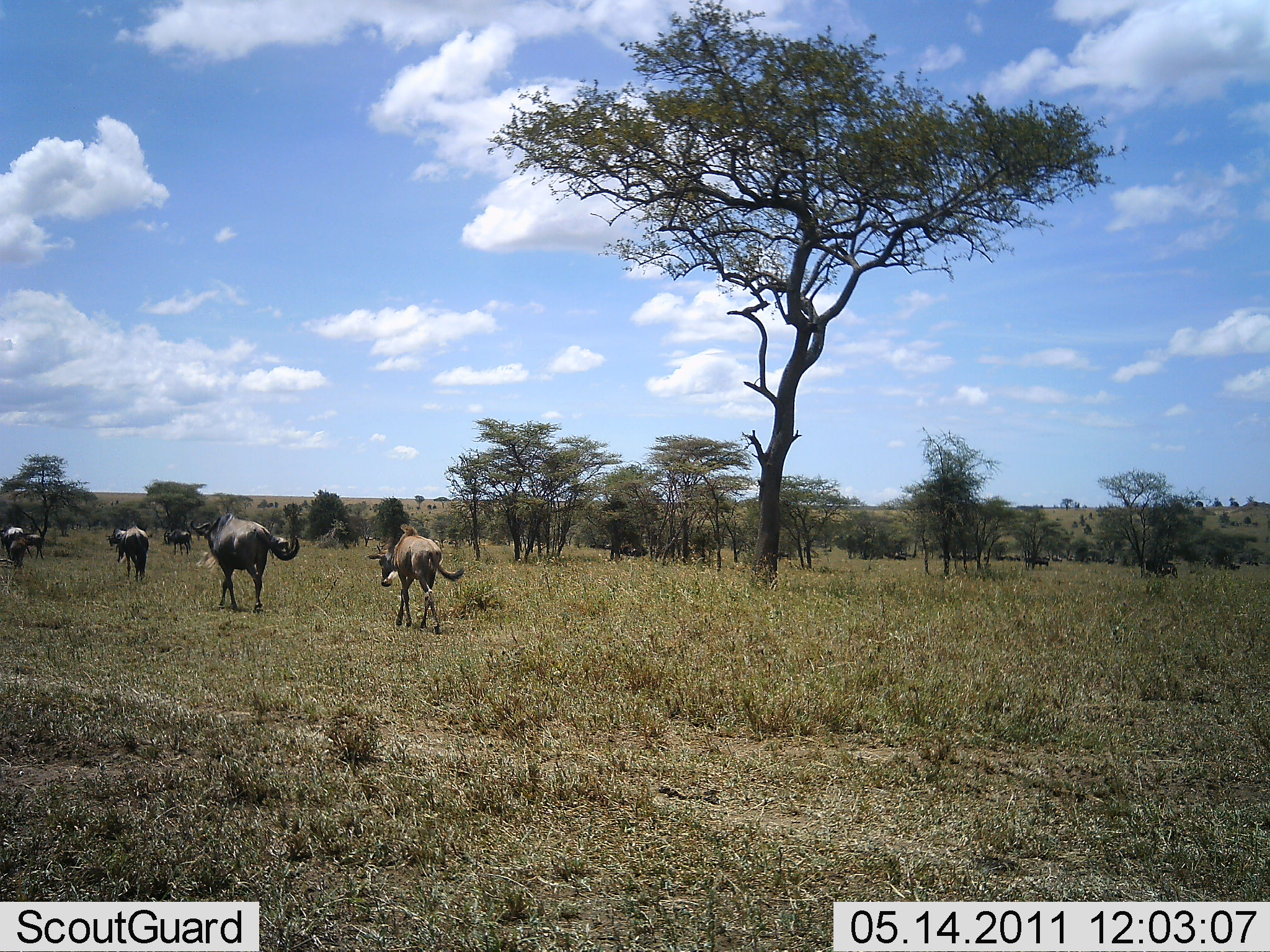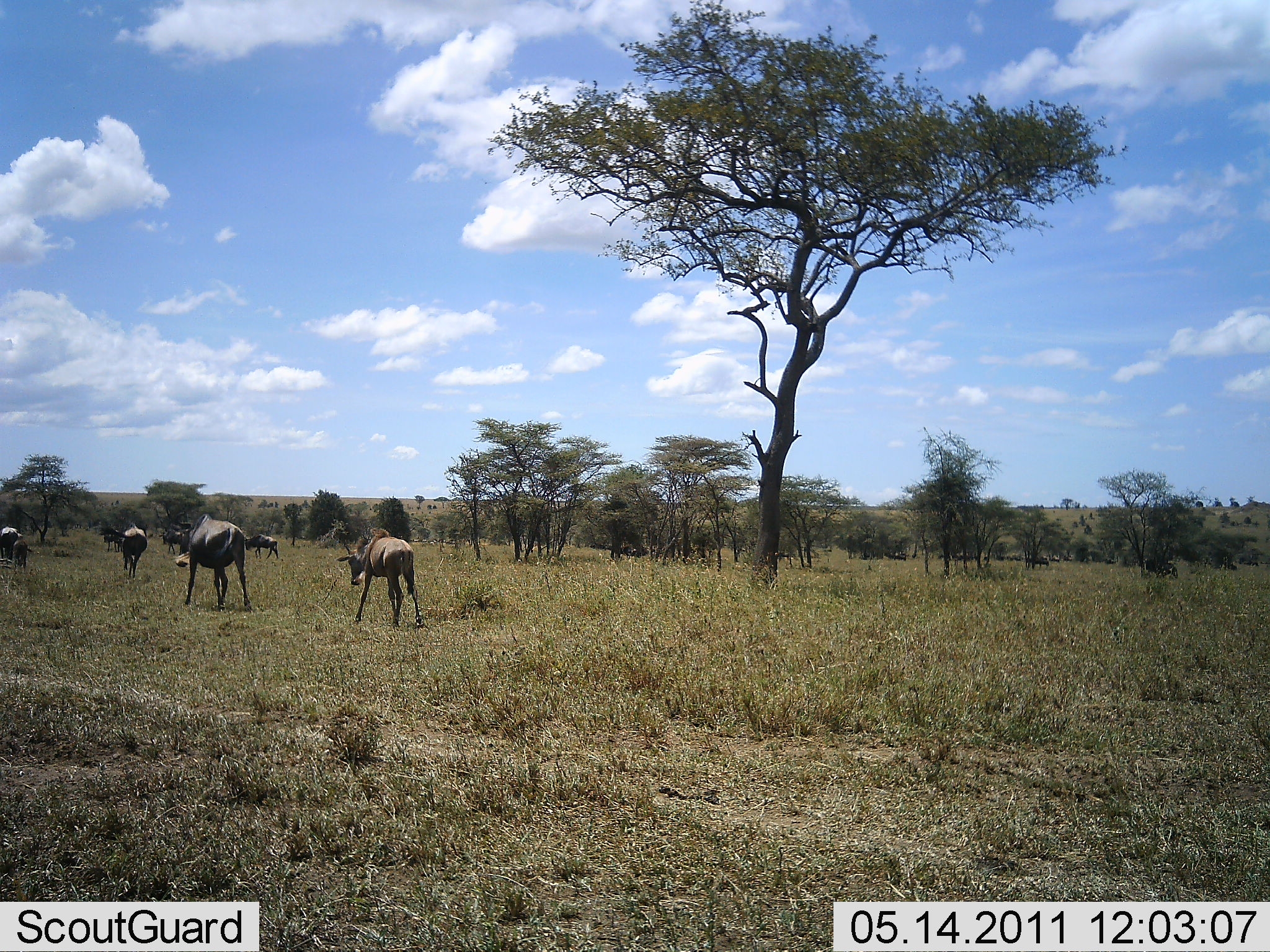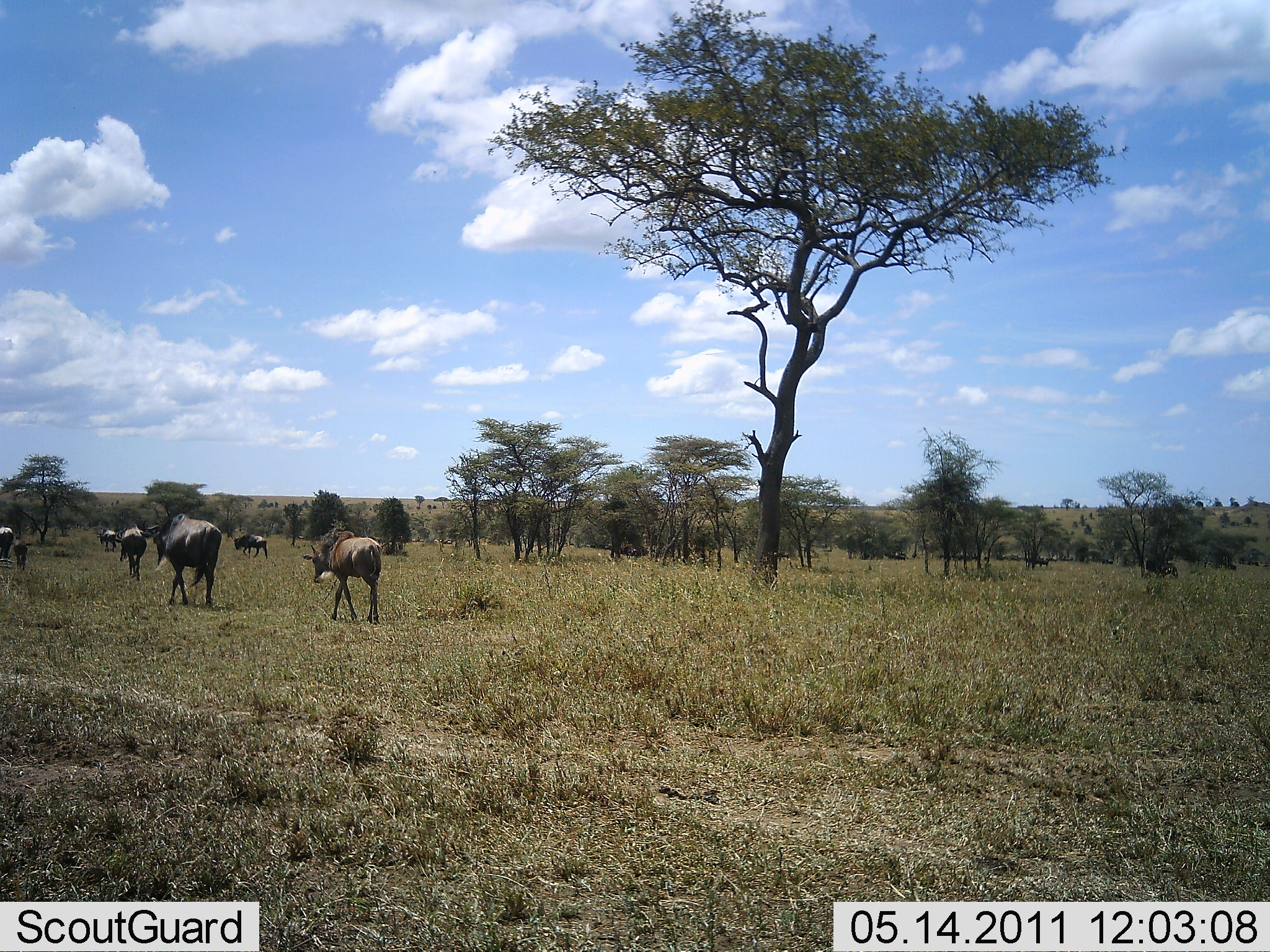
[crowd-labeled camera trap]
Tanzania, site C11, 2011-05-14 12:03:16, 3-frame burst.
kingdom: Animalia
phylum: Chordata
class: Mammalia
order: Artiodactyla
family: Bovidae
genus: Connochaetes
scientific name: Connochaetes taurinus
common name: blue wildebeest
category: wildebeest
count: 7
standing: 7%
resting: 0%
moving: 93%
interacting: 0%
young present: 29%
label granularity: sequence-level